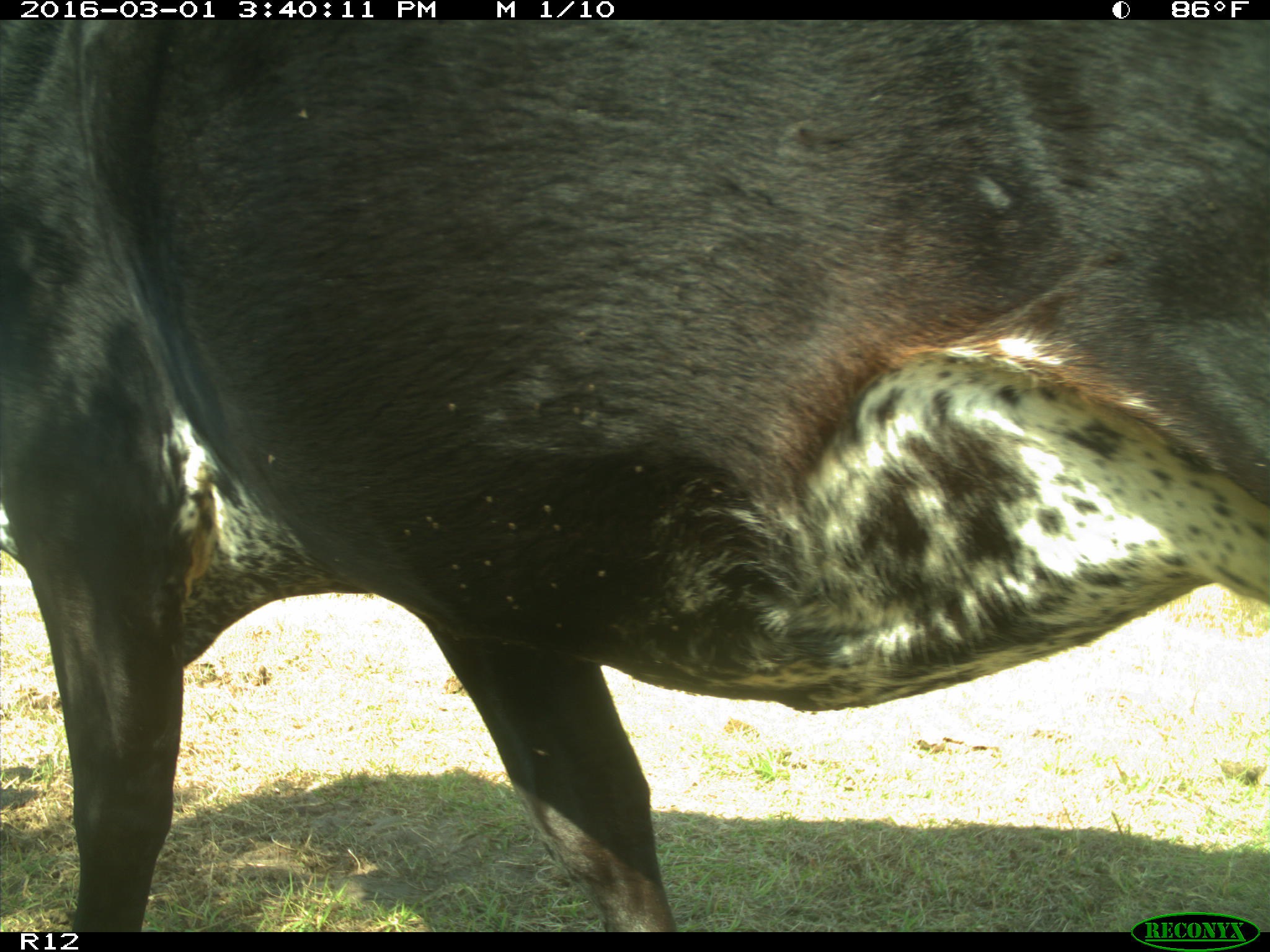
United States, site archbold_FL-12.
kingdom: Animalia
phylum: Chordata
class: Mammalia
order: Artiodactyla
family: Bovidae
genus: Bos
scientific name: Bos taurus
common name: domestic cow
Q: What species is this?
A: Bos taurus (domestic cow).